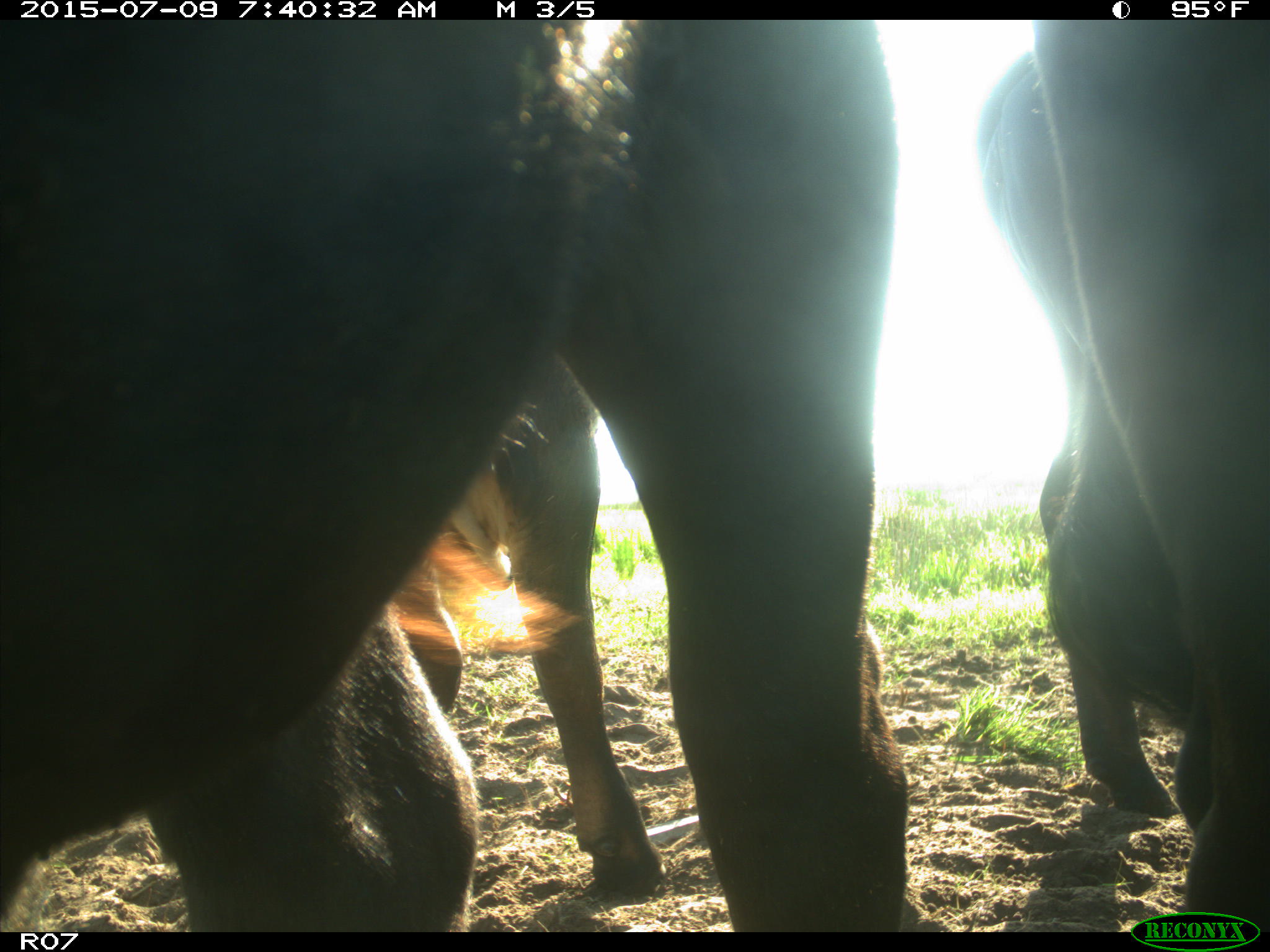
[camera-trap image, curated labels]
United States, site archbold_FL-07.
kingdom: Animalia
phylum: Chordata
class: Mammalia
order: Artiodactyla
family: Bovidae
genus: Bos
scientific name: Bos taurus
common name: domestic cow